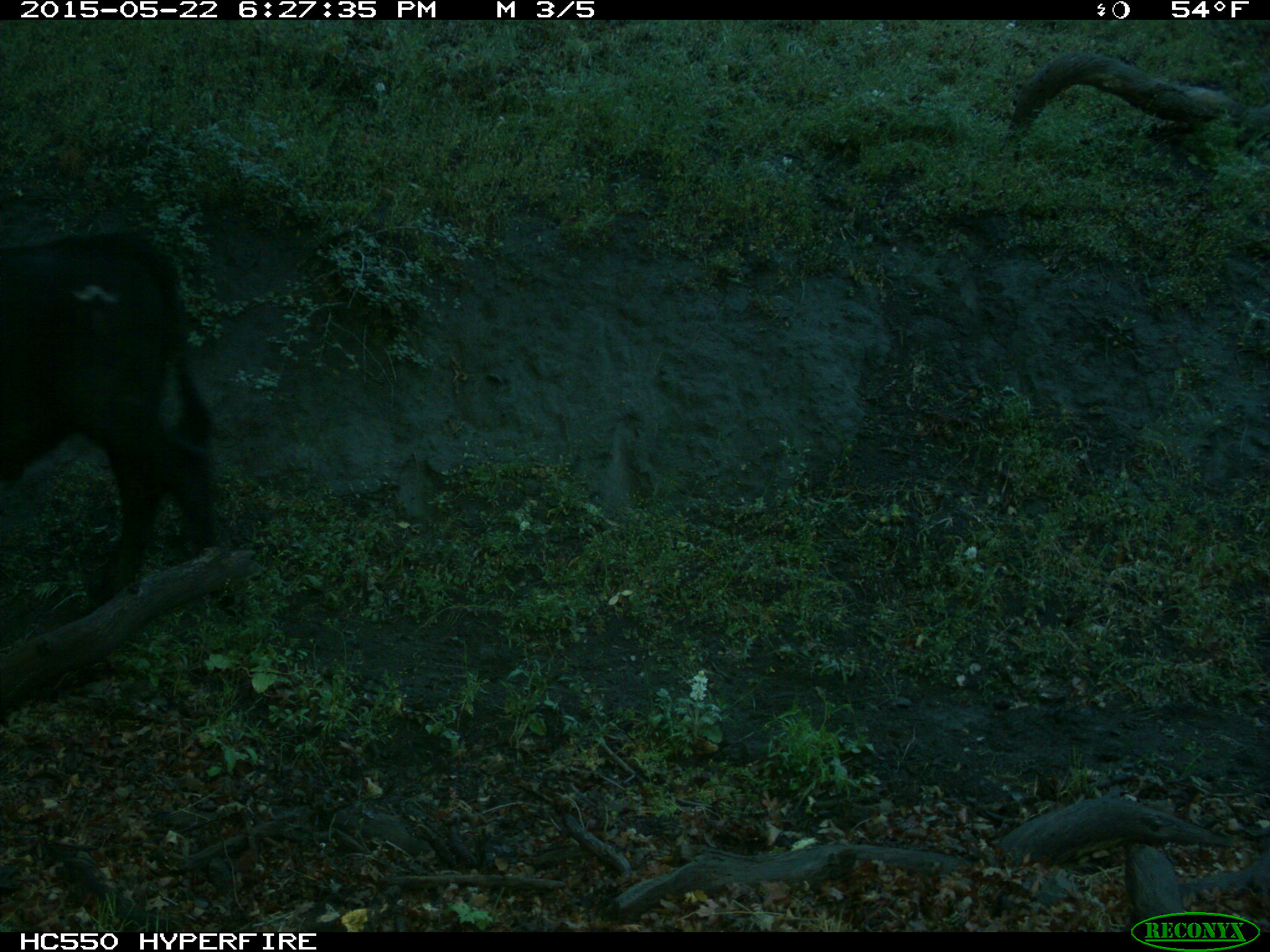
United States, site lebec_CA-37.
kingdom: Animalia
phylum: Chordata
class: Mammalia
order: Artiodactyla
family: Bovidae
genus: Bos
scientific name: Bos taurus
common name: domestic cow